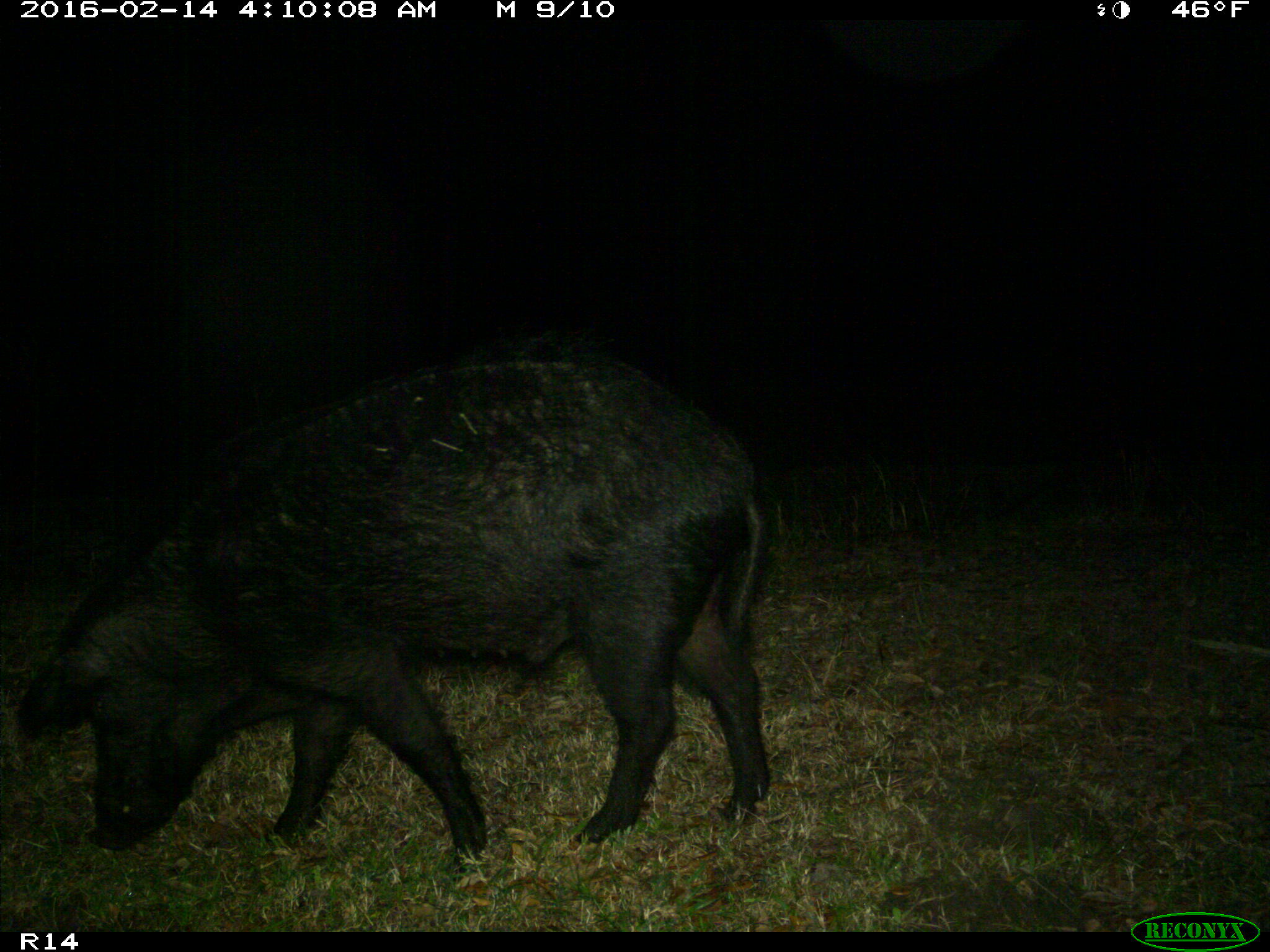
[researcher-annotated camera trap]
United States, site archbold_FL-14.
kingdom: Animalia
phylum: Chordata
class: Mammalia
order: Artiodactyla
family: Suidae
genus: Sus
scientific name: Sus scrofa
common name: wild boar